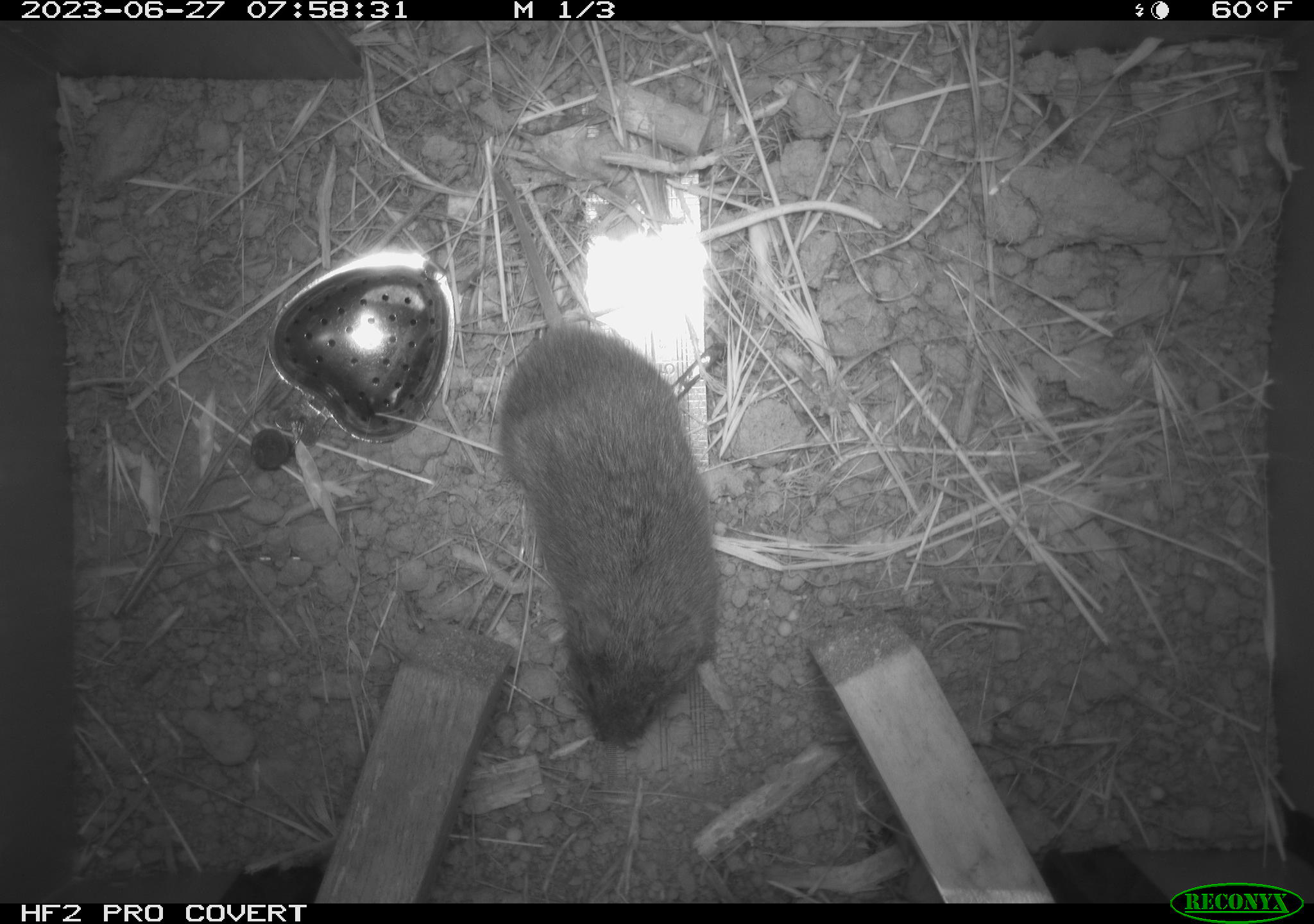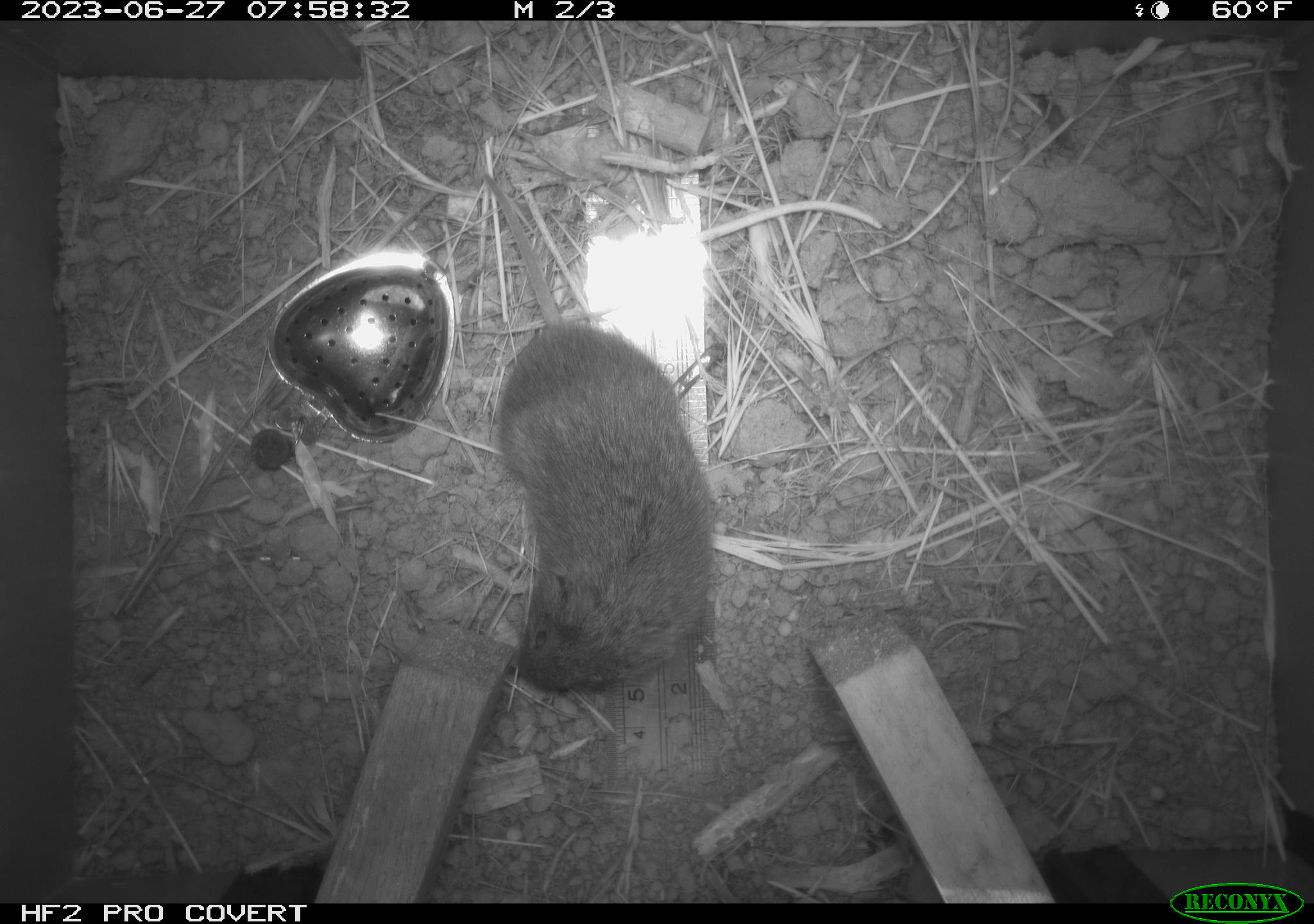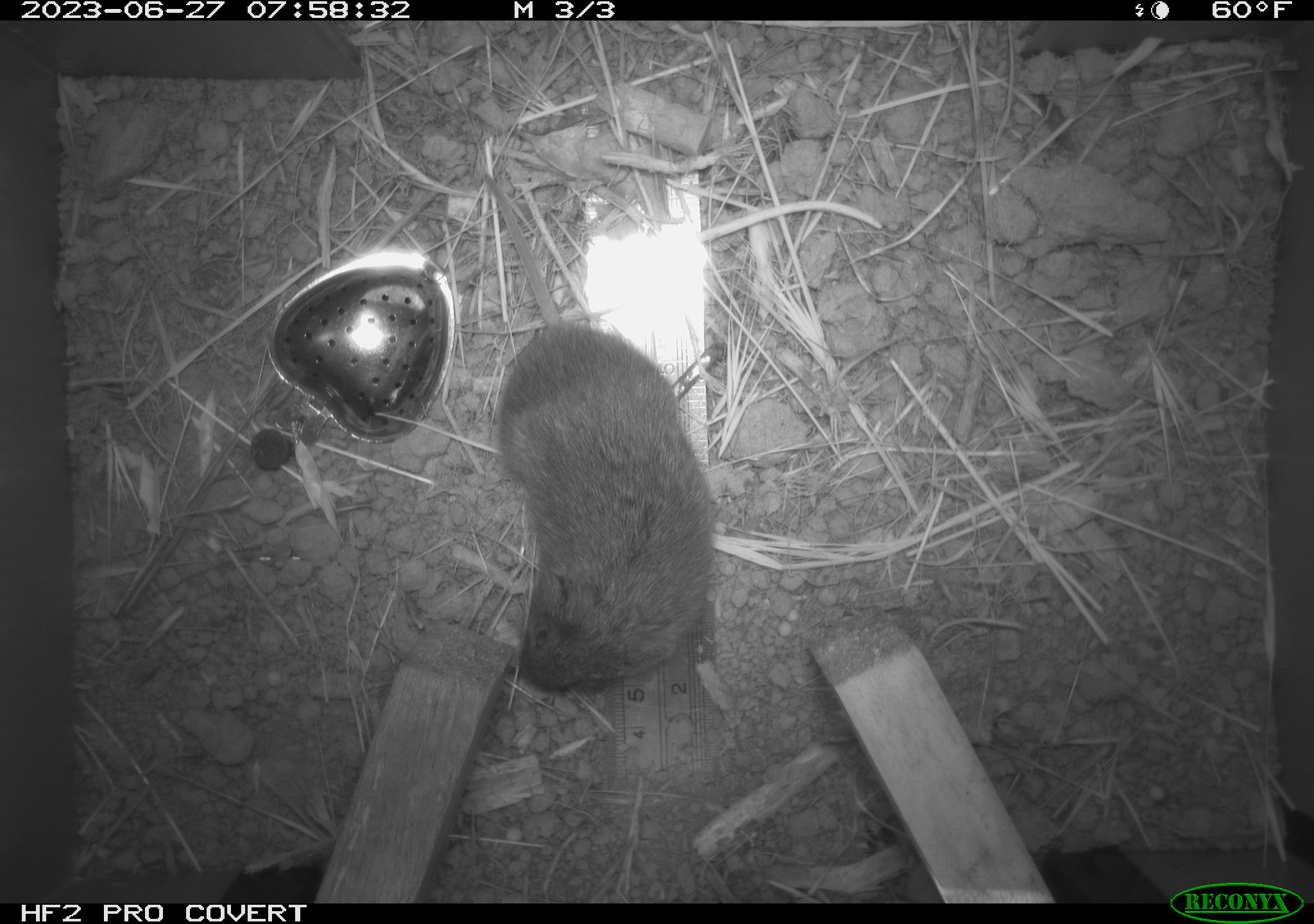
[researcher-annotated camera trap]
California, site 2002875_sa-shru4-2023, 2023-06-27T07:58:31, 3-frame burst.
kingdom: Animalia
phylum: Chordata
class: Mammalia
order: Rodentia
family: Cricetidae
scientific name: Arvicolinae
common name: voles, lemmings, and muskrats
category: arvicolinae subfamily